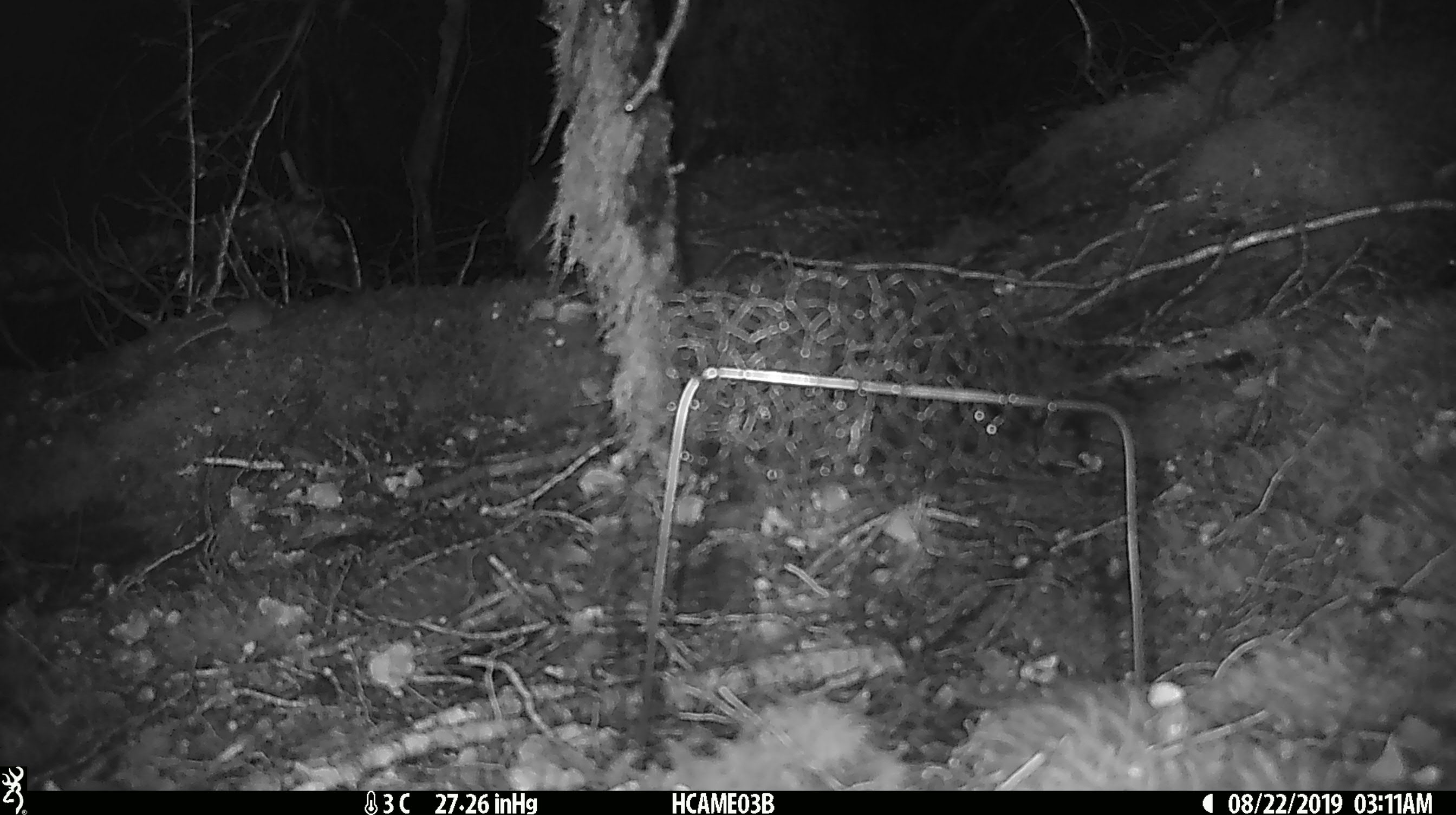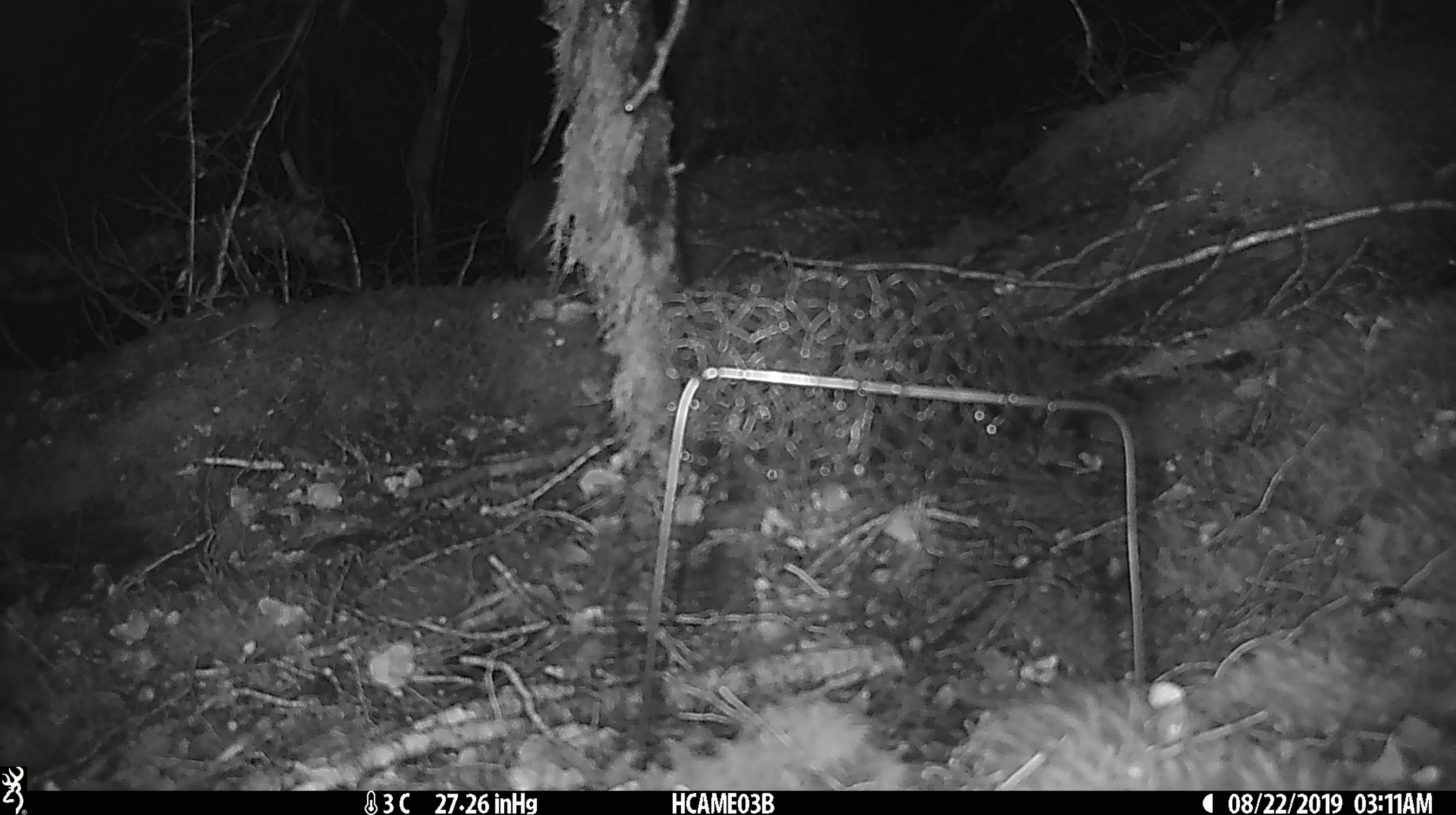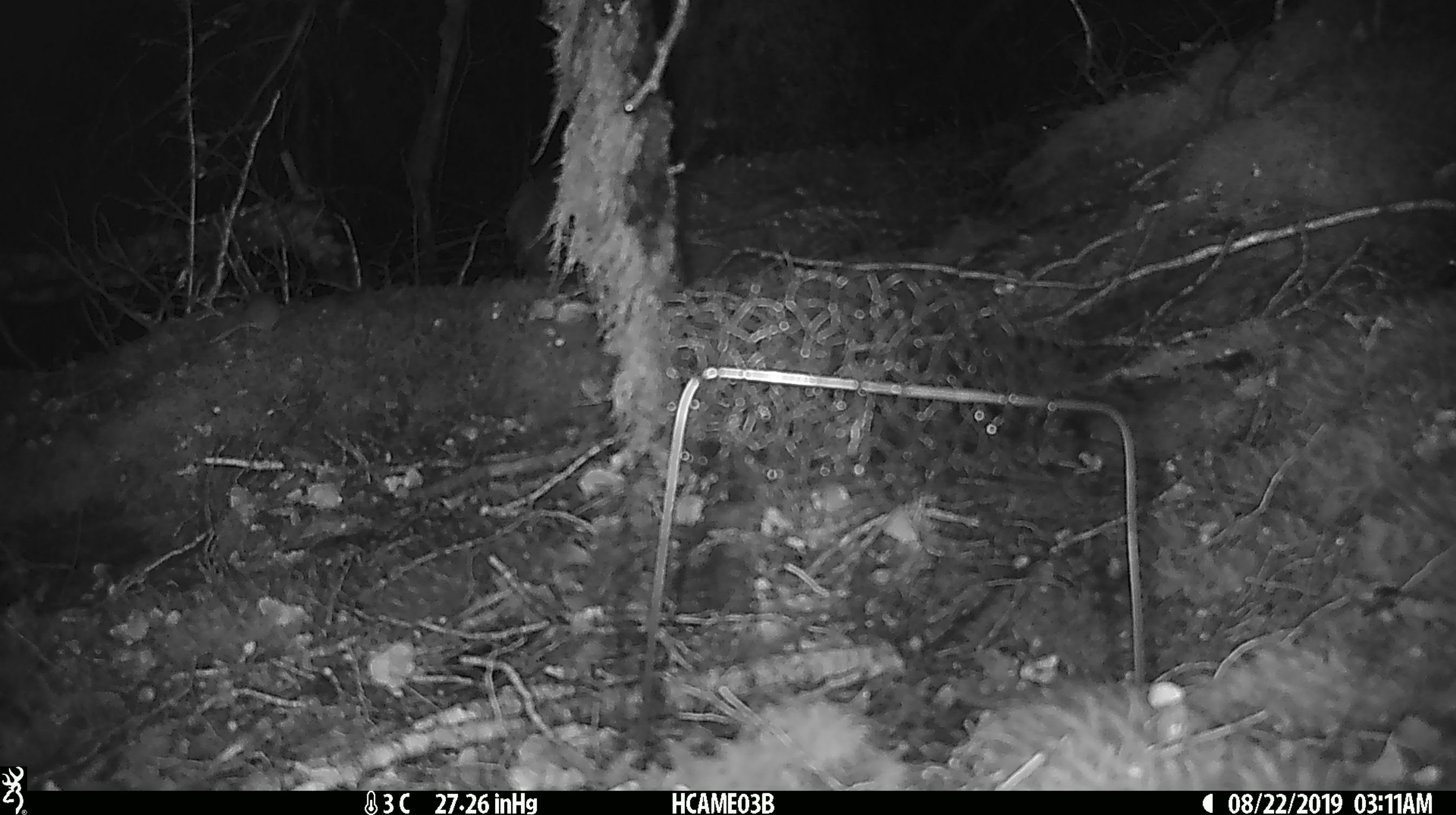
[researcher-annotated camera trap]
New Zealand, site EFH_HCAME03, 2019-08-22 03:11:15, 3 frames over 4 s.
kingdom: Animalia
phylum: Chordata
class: Mammalia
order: Rodentia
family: Muridae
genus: Mus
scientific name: Mus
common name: mouse